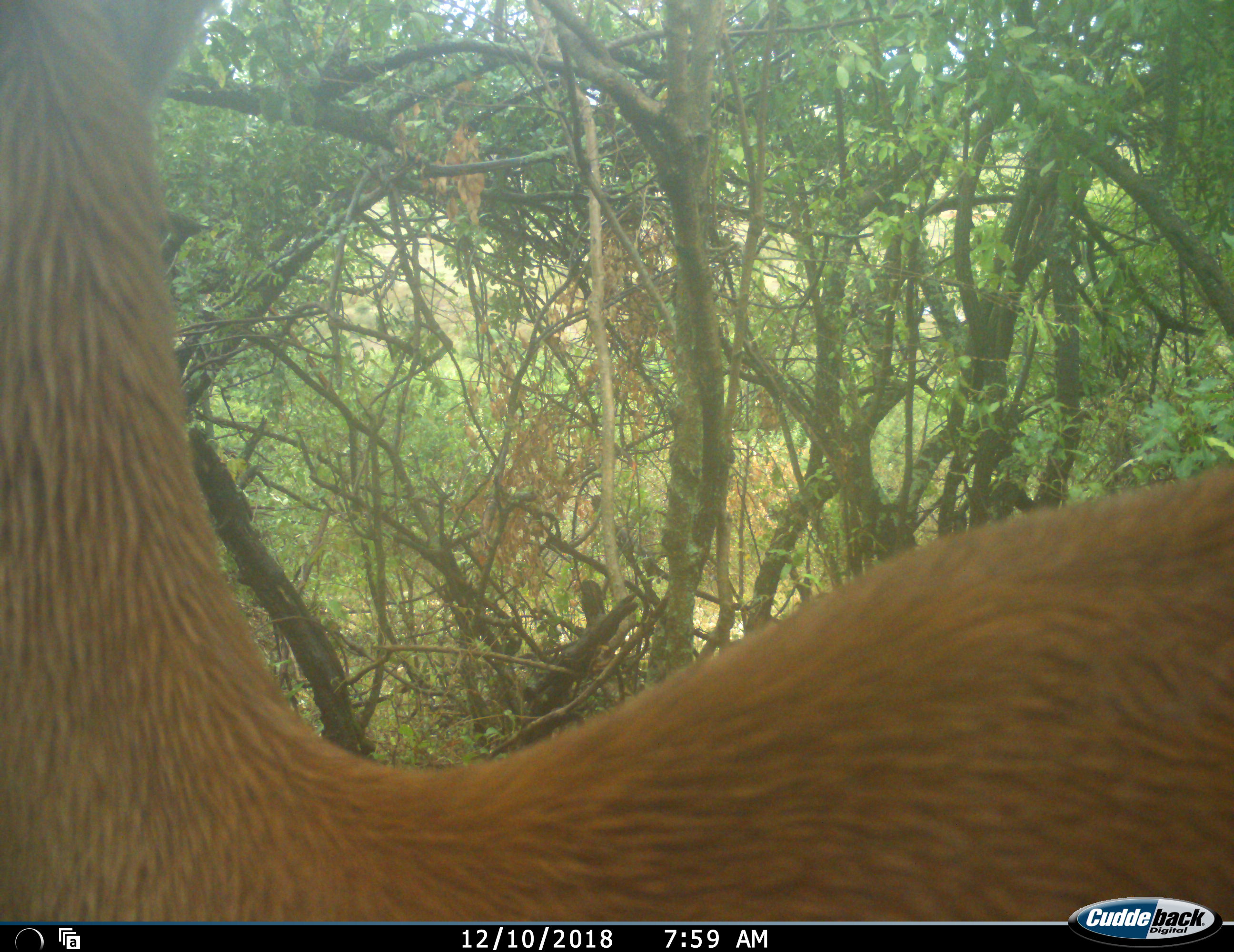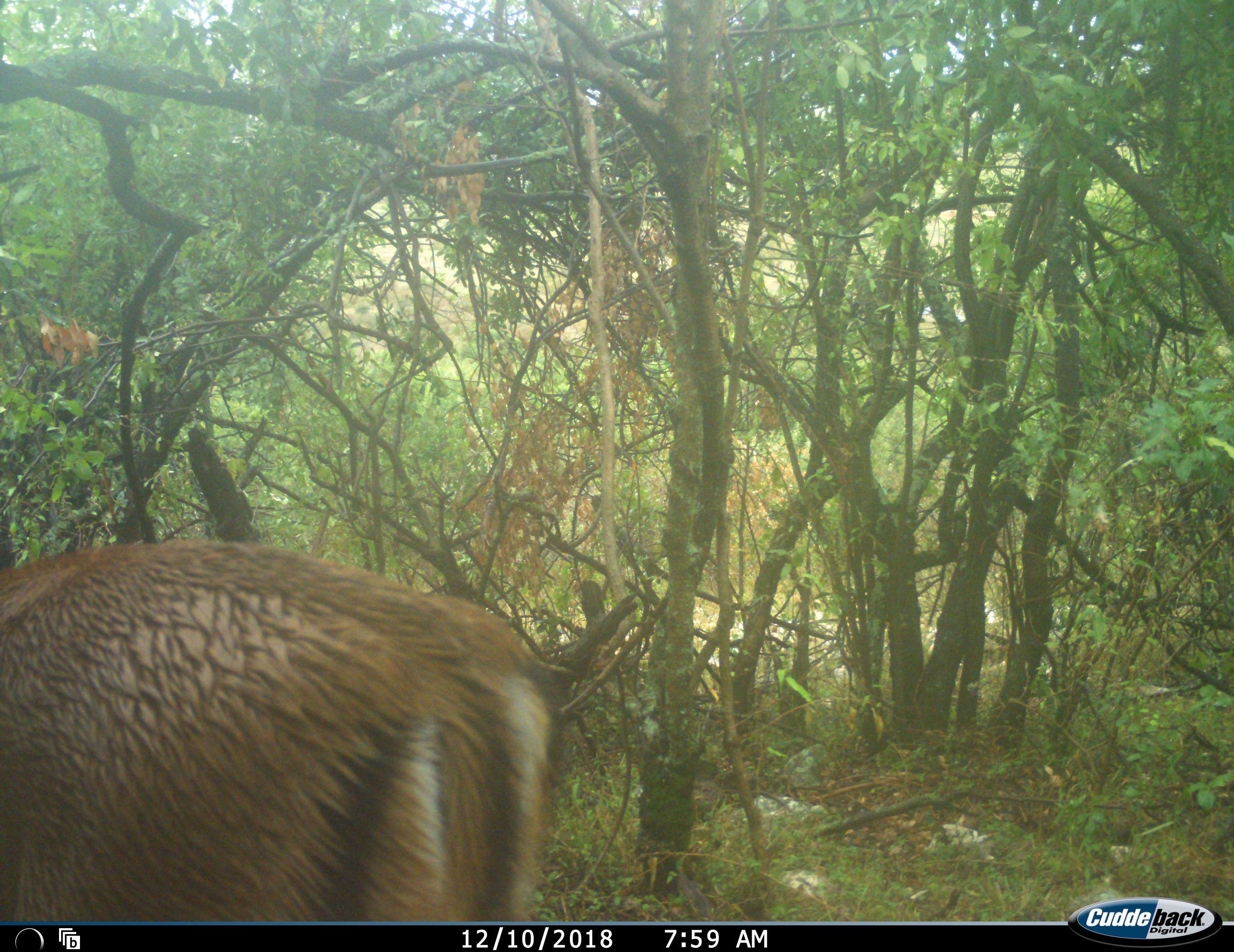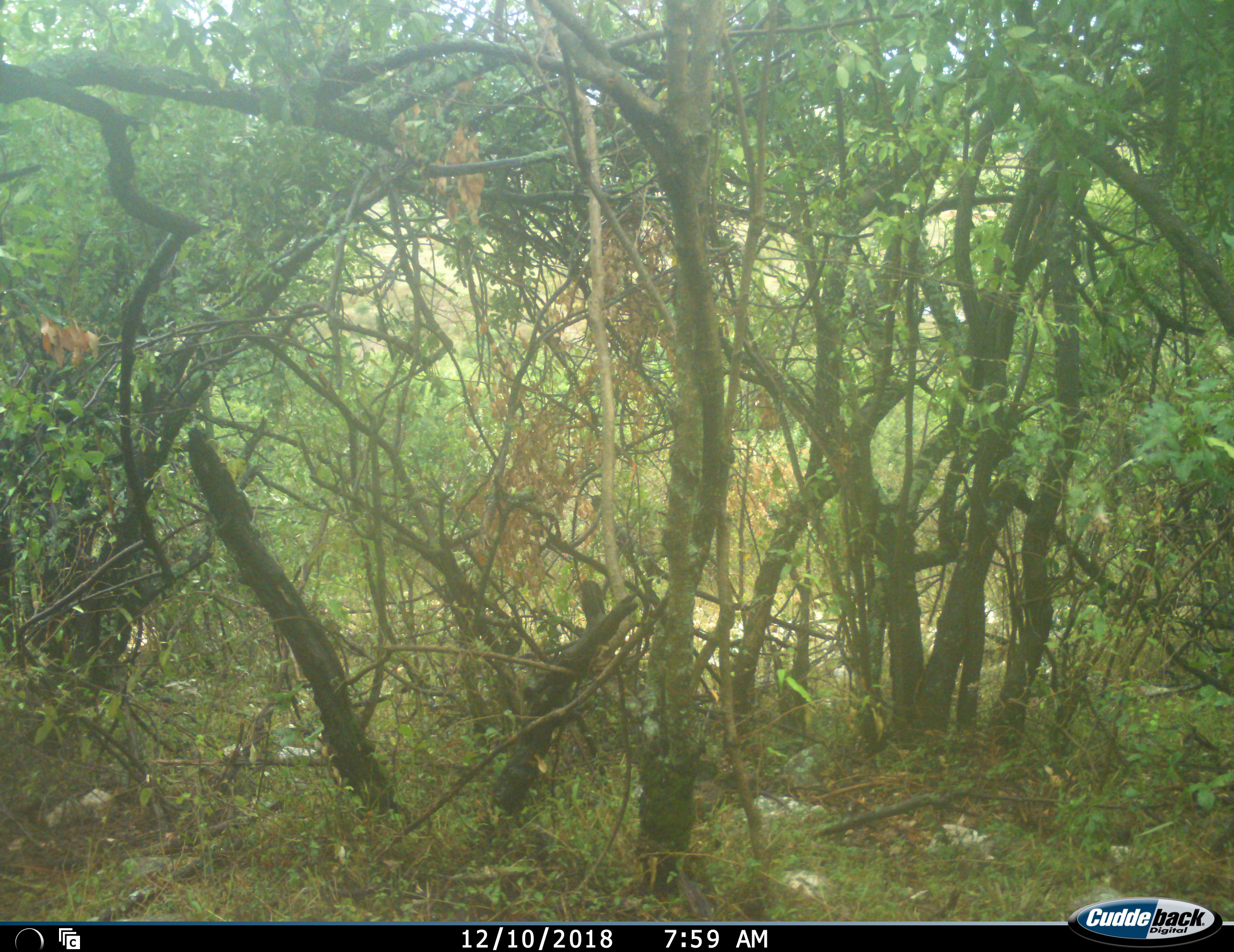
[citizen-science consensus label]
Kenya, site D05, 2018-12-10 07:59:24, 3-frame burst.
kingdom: Animalia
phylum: Chordata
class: Mammalia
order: Artiodactyla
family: Bovidae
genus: Aepyceros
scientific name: Aepyceros melampus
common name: impala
Impala (Aepyceros melampus), count 1. Behavior (volunteer vote fractions): standing 11%, resting 0%, moving 89%, interacting 0%. Young present (vote fraction): 0%. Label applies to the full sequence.